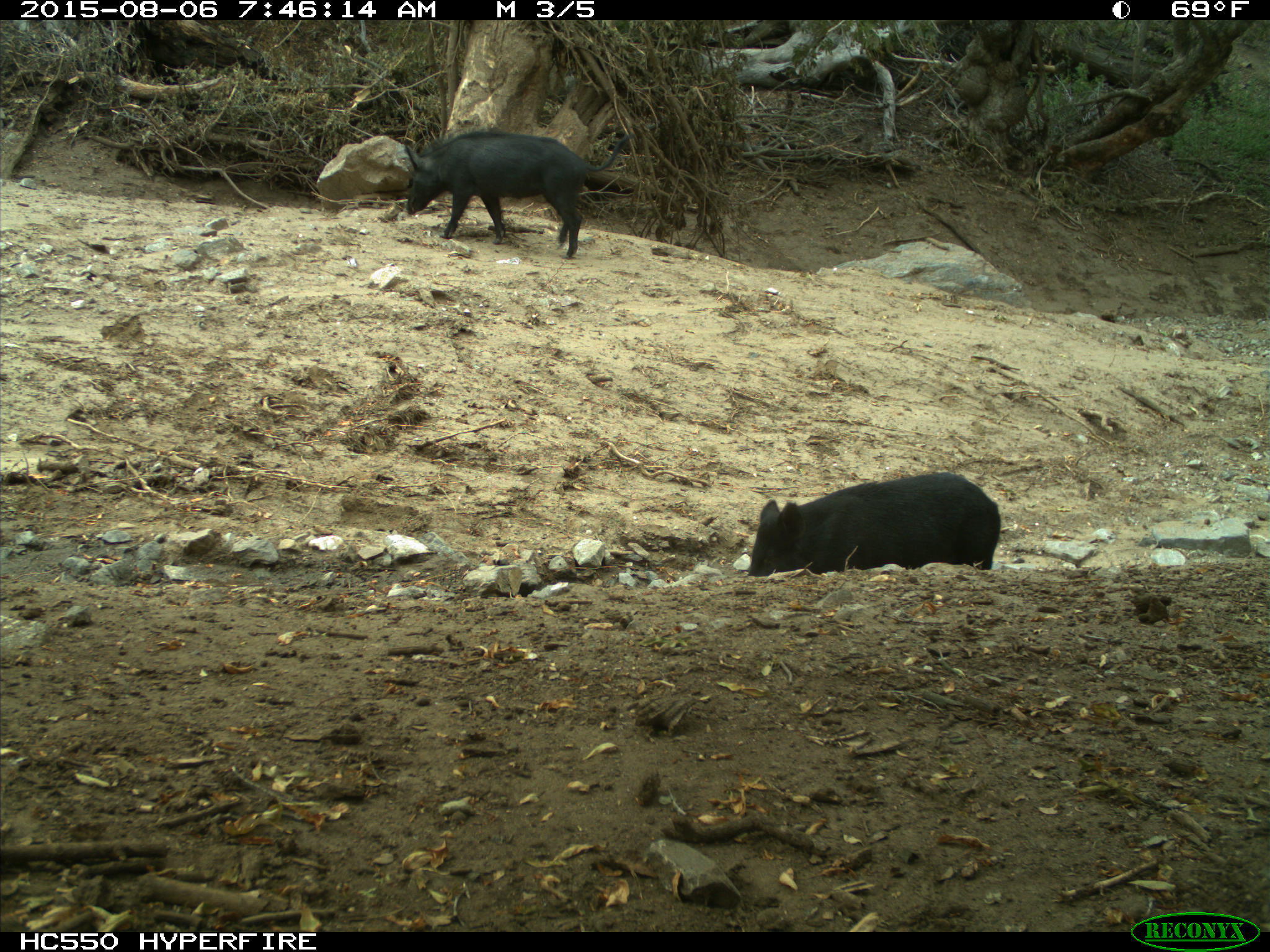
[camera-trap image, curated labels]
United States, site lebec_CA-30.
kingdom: Animalia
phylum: Chordata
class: Mammalia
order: Artiodactyla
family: Suidae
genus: Sus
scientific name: Sus scrofa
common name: wild boar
Sus scrofa (wild boar).